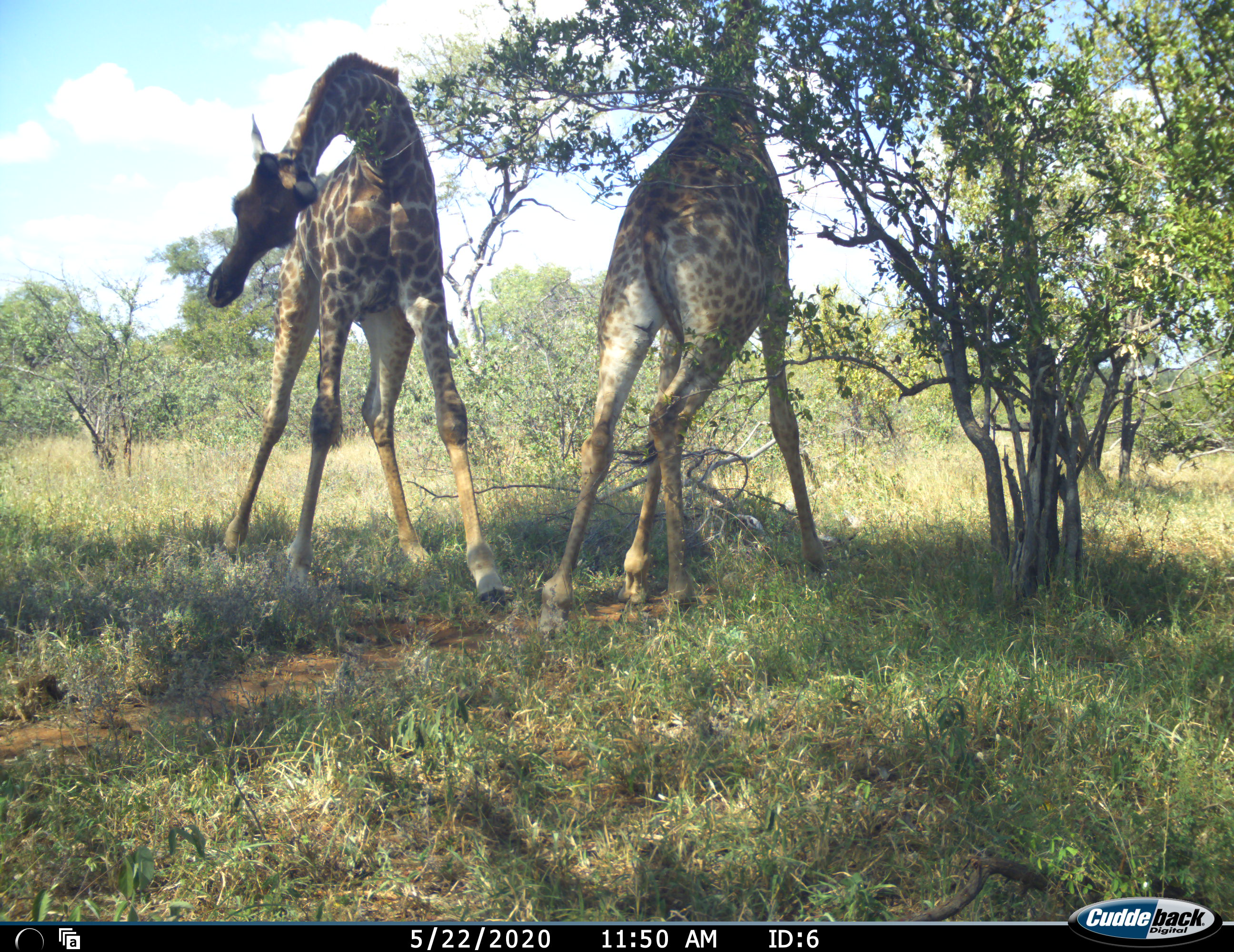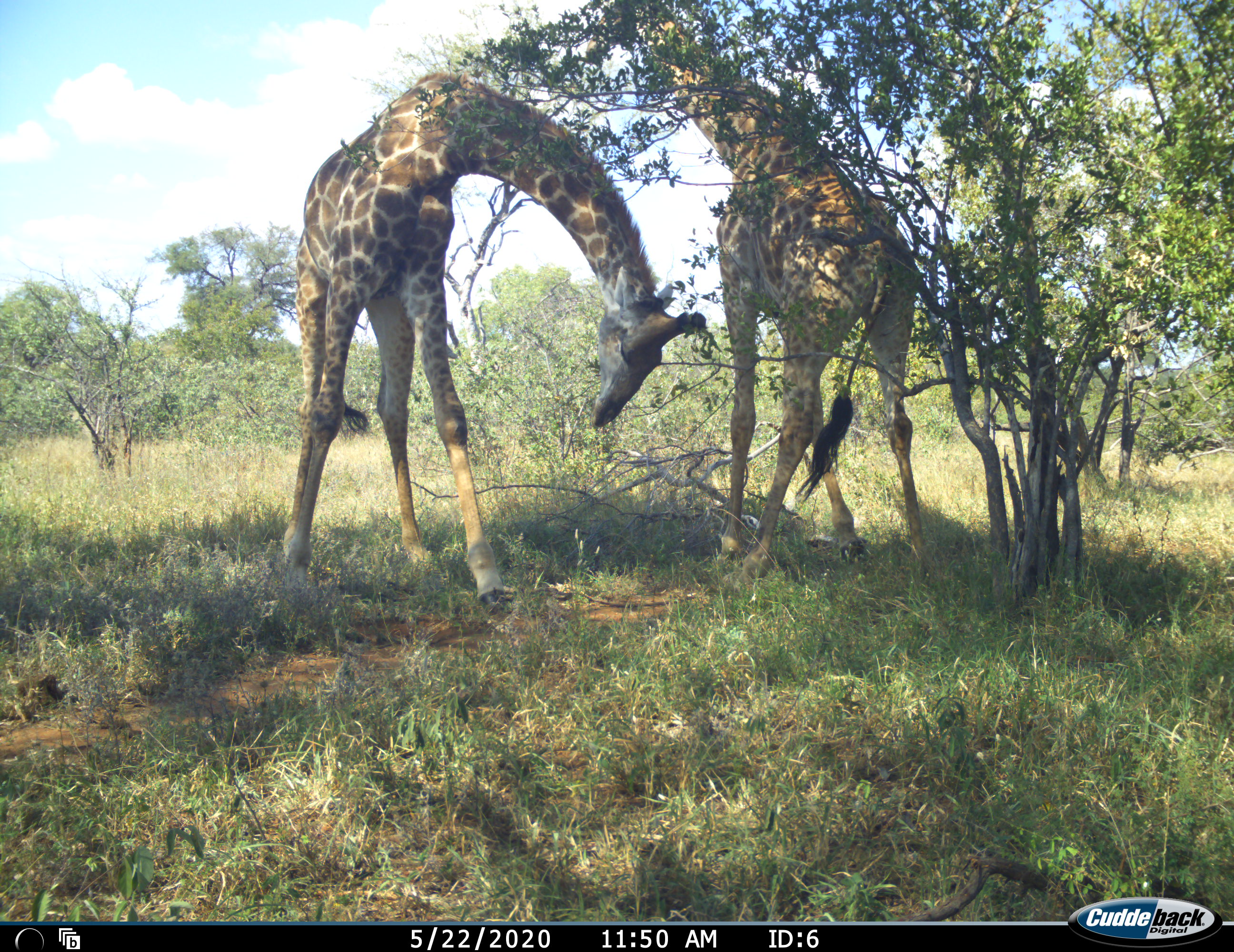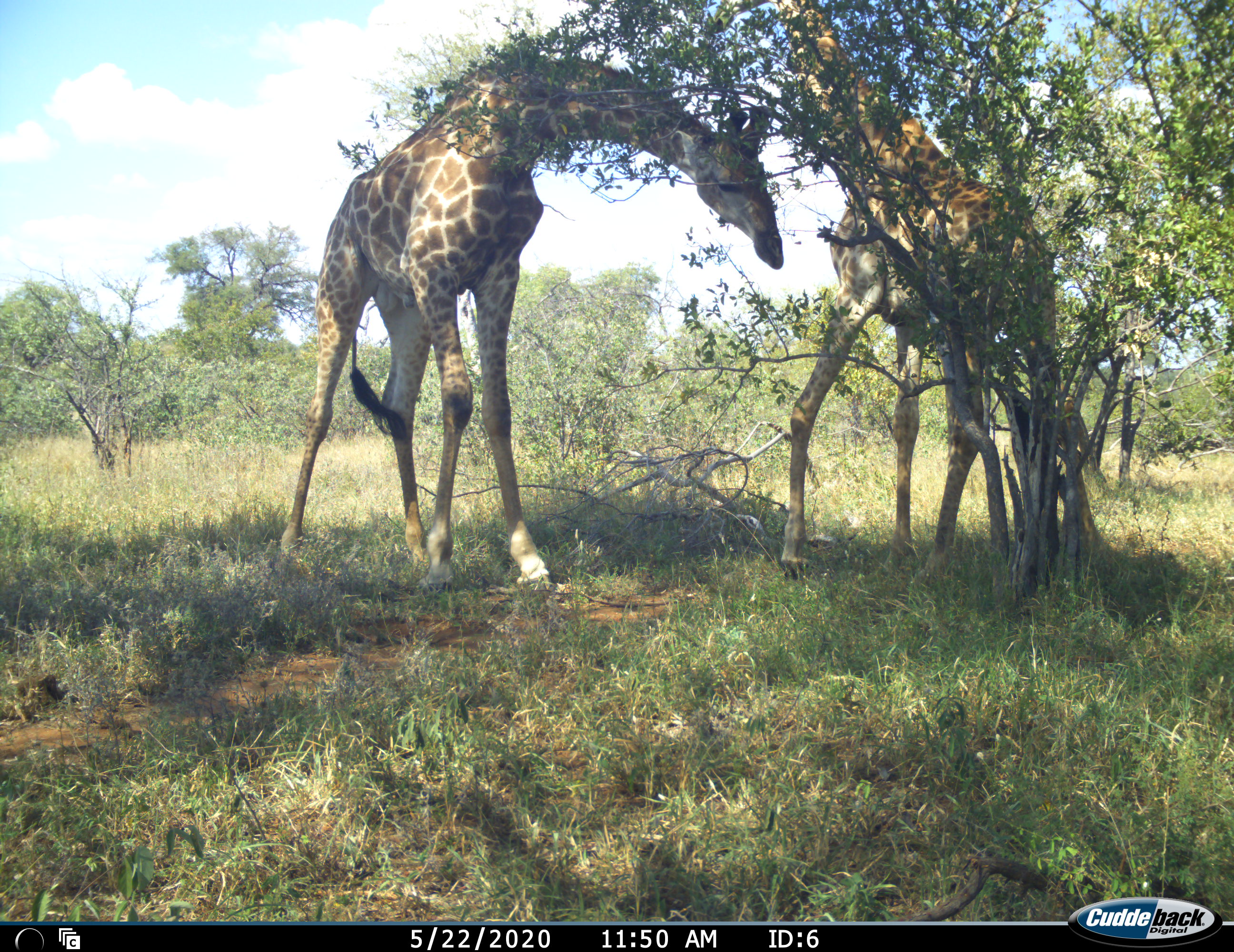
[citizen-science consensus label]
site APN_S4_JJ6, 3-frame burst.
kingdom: Animalia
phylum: Chordata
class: Mammalia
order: Artiodactyla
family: Giraffidae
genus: Giraffa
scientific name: Giraffa camelopardalis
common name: giraffe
Giraffe (Giraffa camelopardalis), count 2. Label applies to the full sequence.